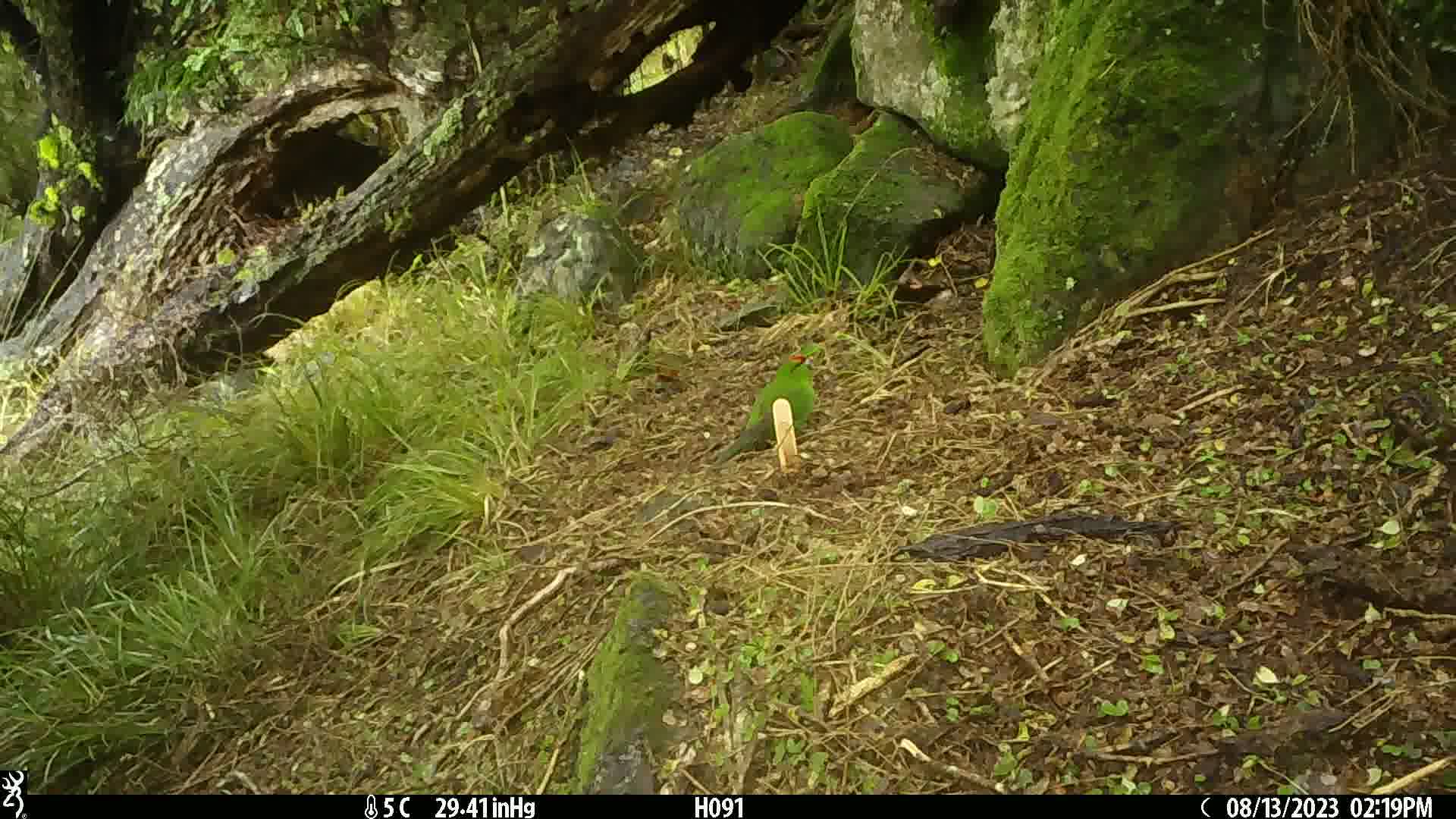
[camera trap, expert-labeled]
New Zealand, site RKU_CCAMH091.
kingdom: Animalia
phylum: Chordata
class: Aves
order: Psittaciformes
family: Psittaculidae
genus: Cyanoramphus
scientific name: Cyanoramphus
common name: parakeet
Parakeet (Cyanoramphus).